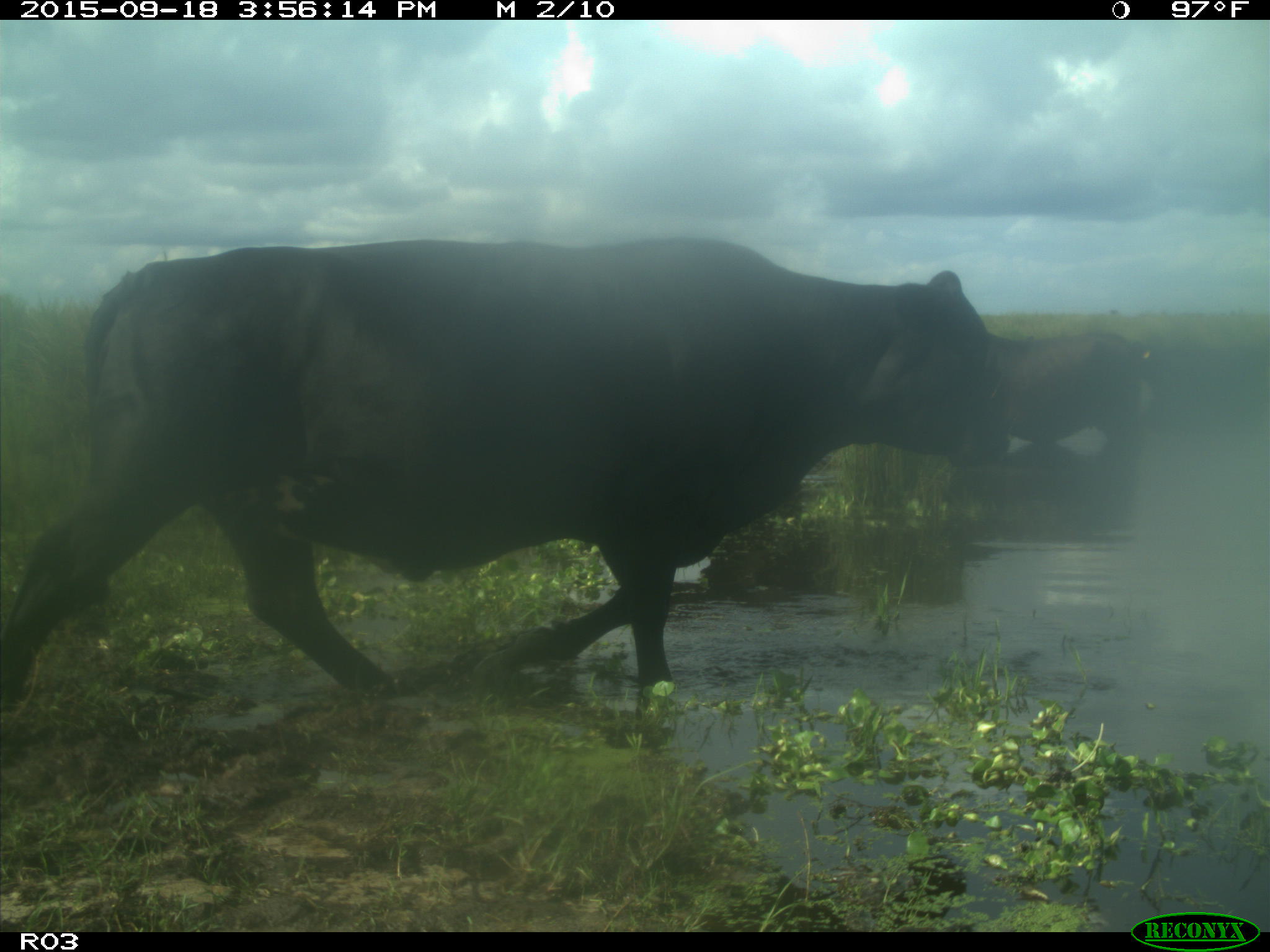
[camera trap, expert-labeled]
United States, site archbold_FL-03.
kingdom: Animalia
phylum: Chordata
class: Mammalia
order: Artiodactyla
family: Bovidae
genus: Bos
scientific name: Bos taurus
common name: domestic cow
Bos taurus (domestic cow).